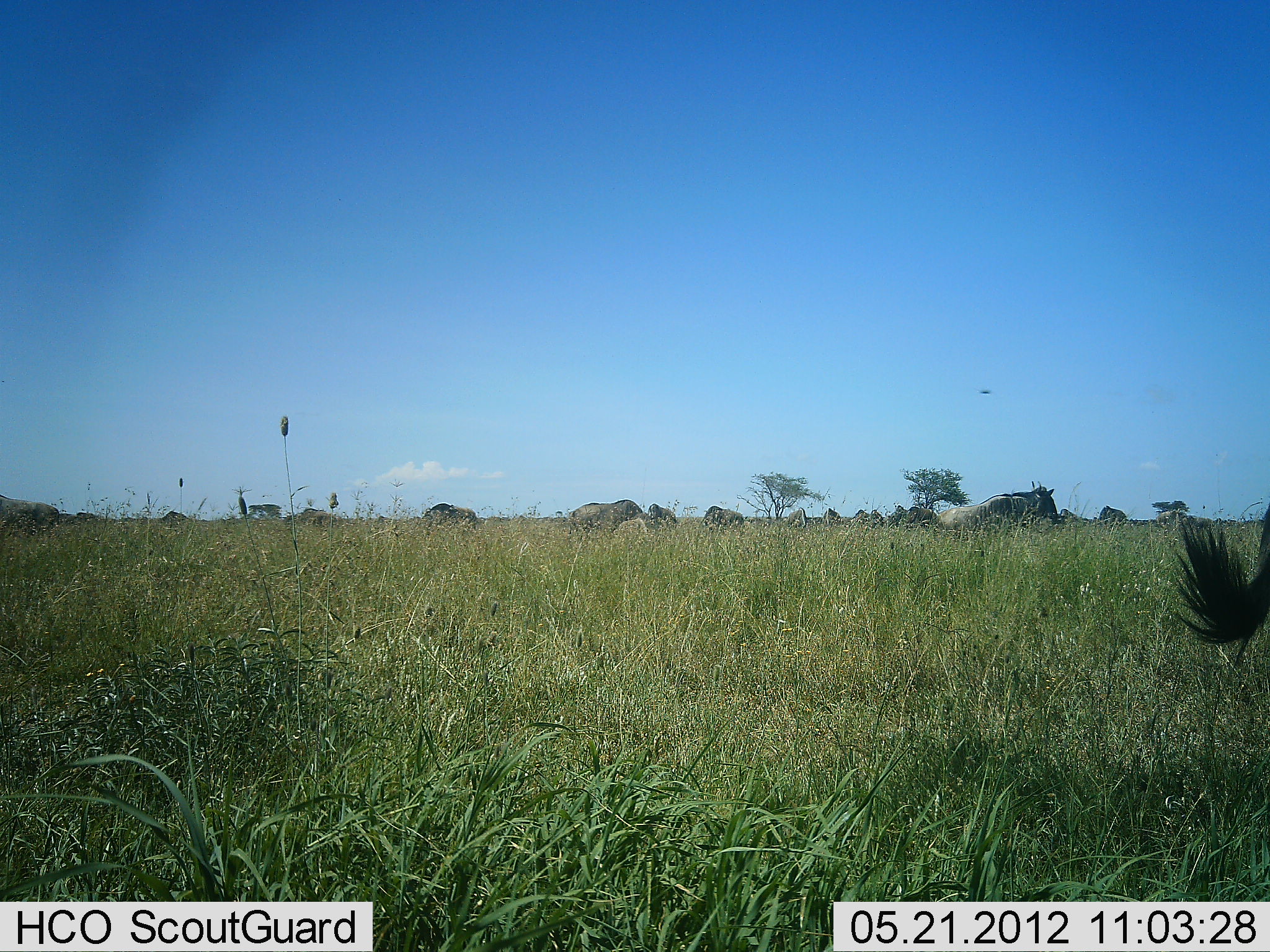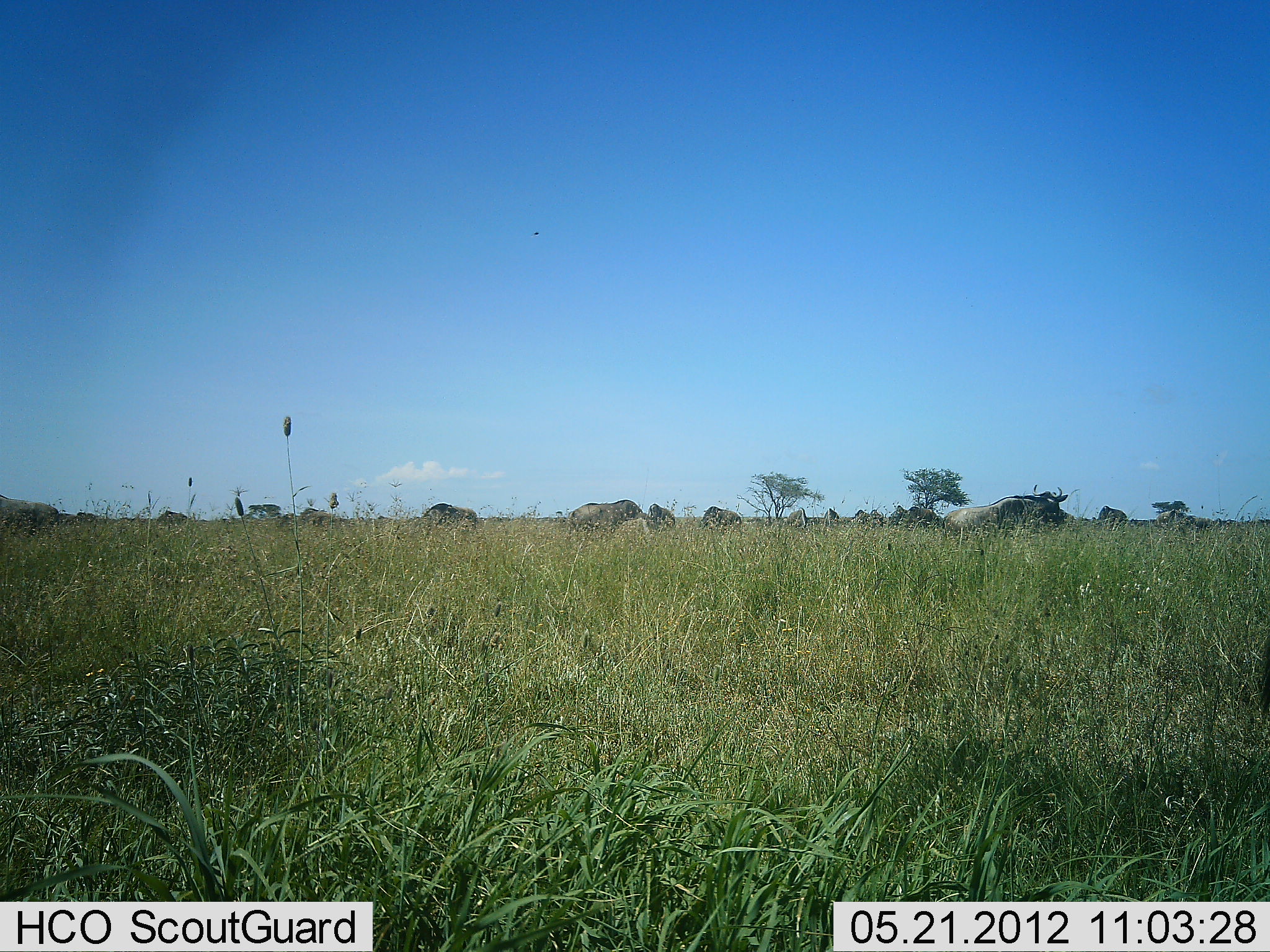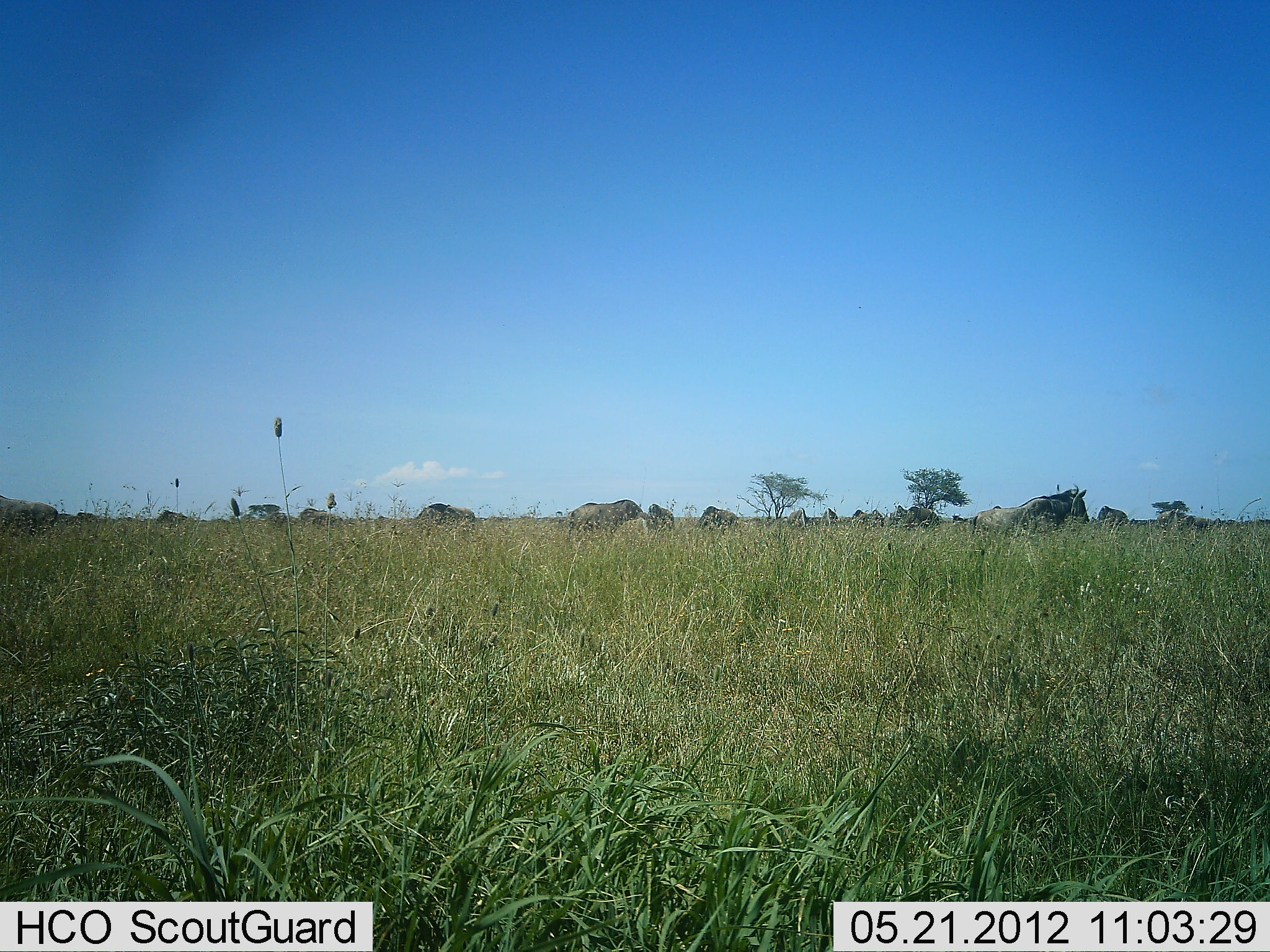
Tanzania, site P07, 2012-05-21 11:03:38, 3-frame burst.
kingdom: Animalia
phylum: Chordata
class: Mammalia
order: Artiodactyla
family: Bovidae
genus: Connochaetes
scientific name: Connochaetes taurinus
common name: blue wildebeest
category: wildebeest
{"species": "wildebeest (blue wildebeest) (Connochaetes taurinus)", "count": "11-50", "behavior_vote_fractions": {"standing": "50%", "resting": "0%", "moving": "28%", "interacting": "0%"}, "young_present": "6%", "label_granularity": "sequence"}